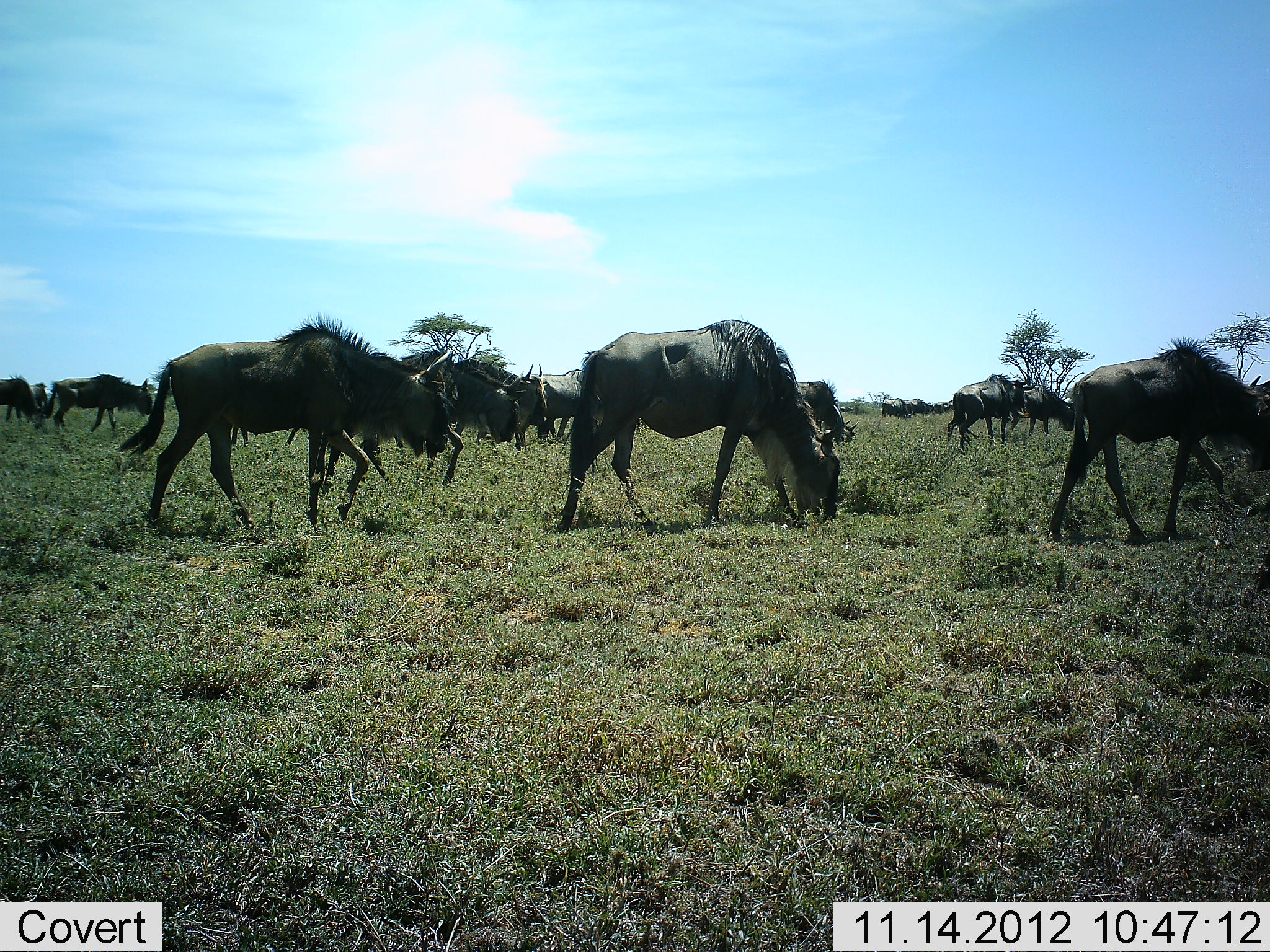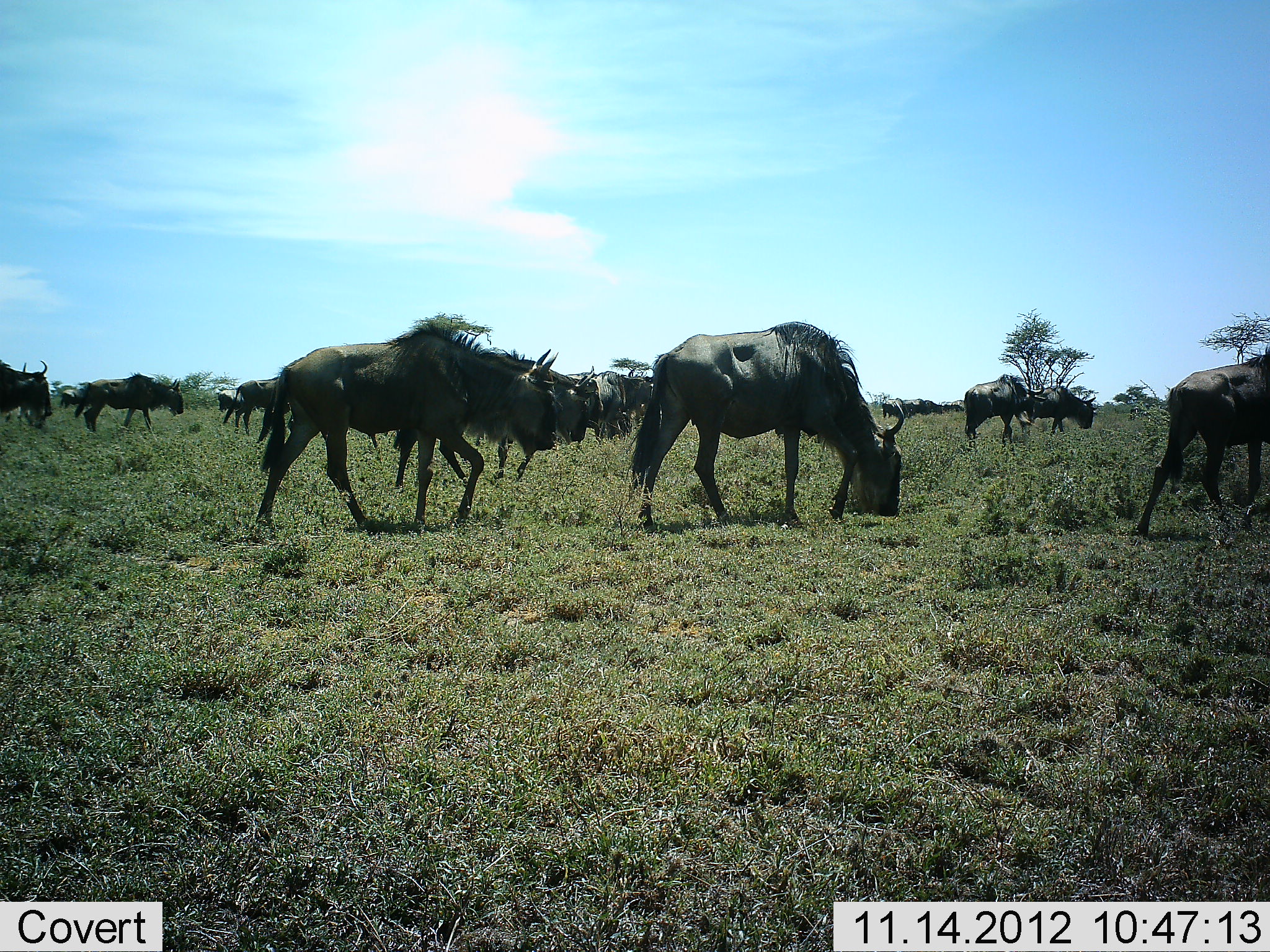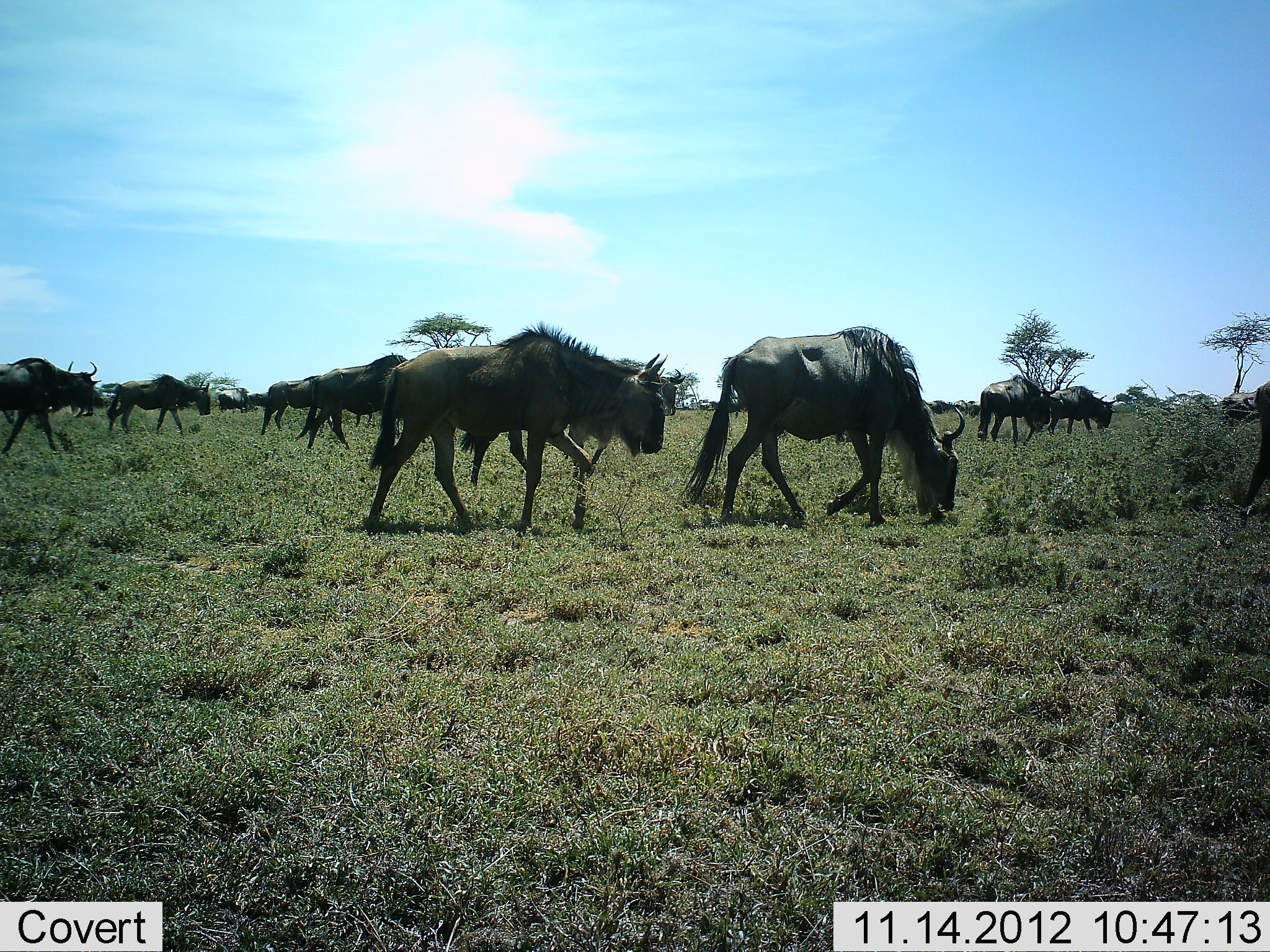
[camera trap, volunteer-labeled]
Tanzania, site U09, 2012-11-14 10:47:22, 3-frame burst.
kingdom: Animalia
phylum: Chordata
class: Mammalia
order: Artiodactyla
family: Bovidae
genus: Connochaetes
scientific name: Connochaetes taurinus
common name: blue wildebeest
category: wildebeest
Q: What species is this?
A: Wildebeest (blue wildebeest) (Connochaetes taurinus).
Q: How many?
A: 11-50.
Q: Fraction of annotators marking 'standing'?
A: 18%.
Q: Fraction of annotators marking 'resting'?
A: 9%.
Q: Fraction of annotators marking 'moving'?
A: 82%.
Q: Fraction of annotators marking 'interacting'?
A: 0%.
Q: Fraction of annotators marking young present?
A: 0%.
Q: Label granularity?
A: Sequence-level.